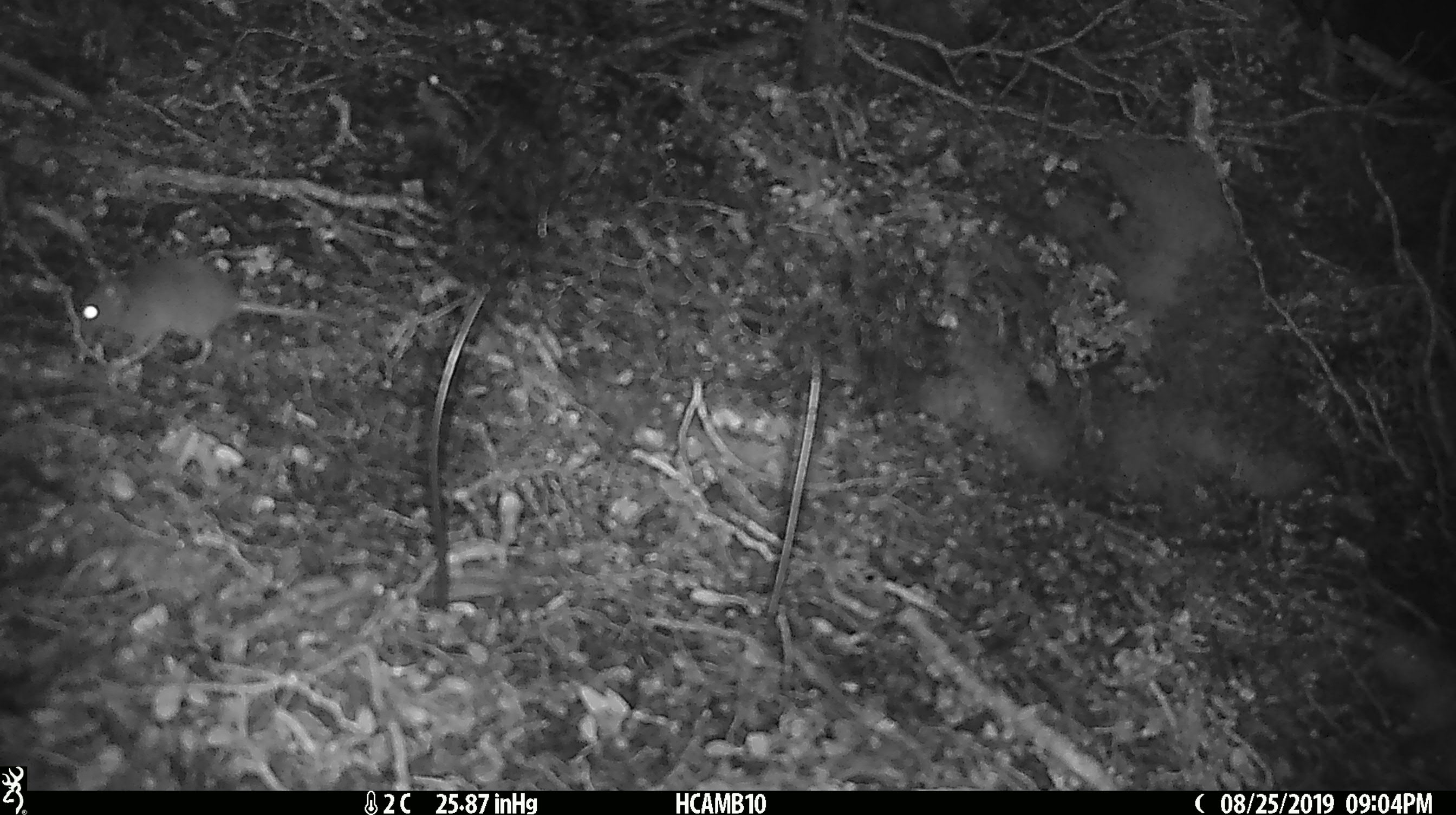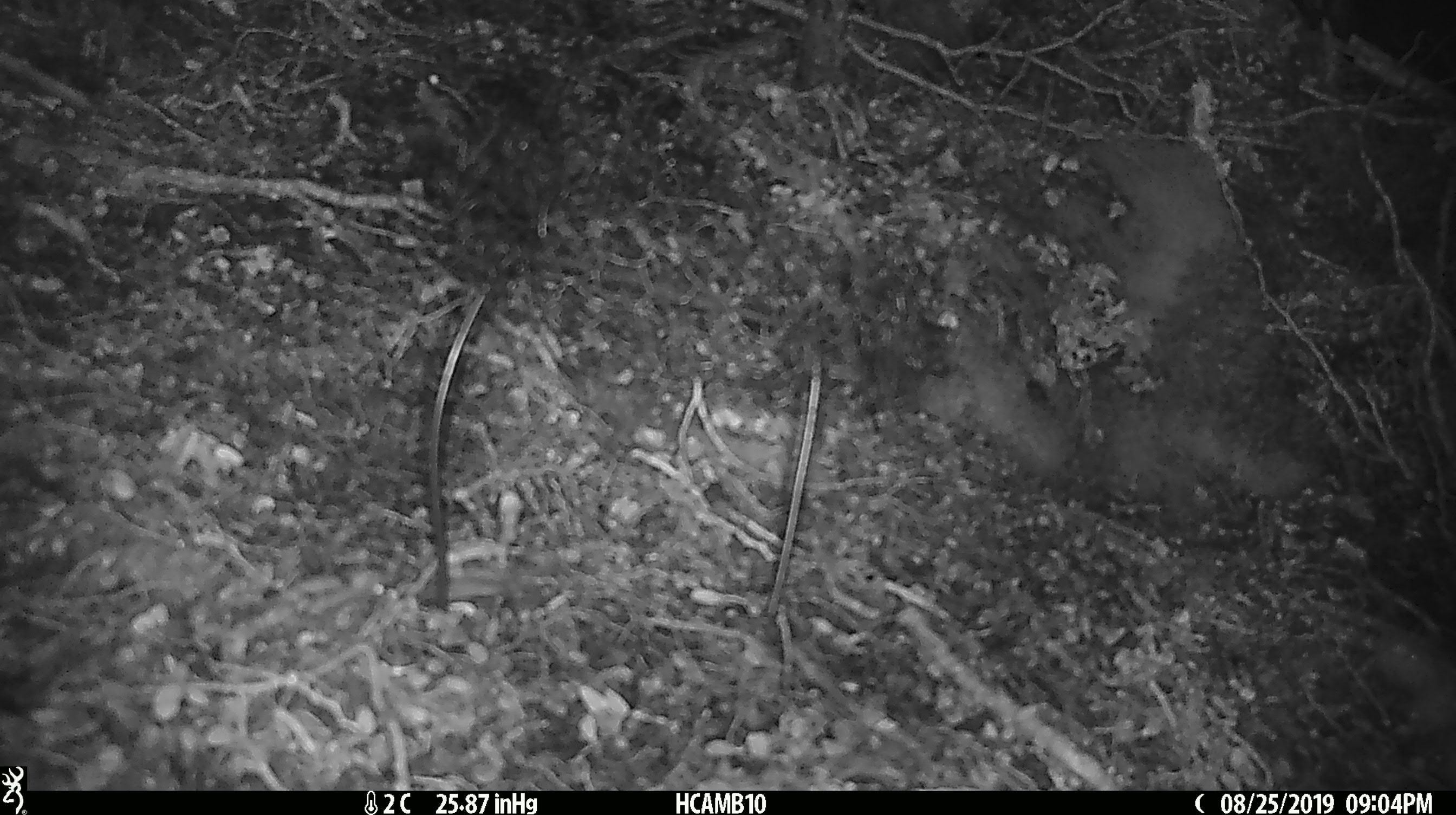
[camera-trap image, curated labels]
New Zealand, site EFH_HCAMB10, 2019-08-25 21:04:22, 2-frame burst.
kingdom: Animalia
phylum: Chordata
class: Mammalia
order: Rodentia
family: Muridae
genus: Mus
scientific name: Mus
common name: mouse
Mouse (Mus).